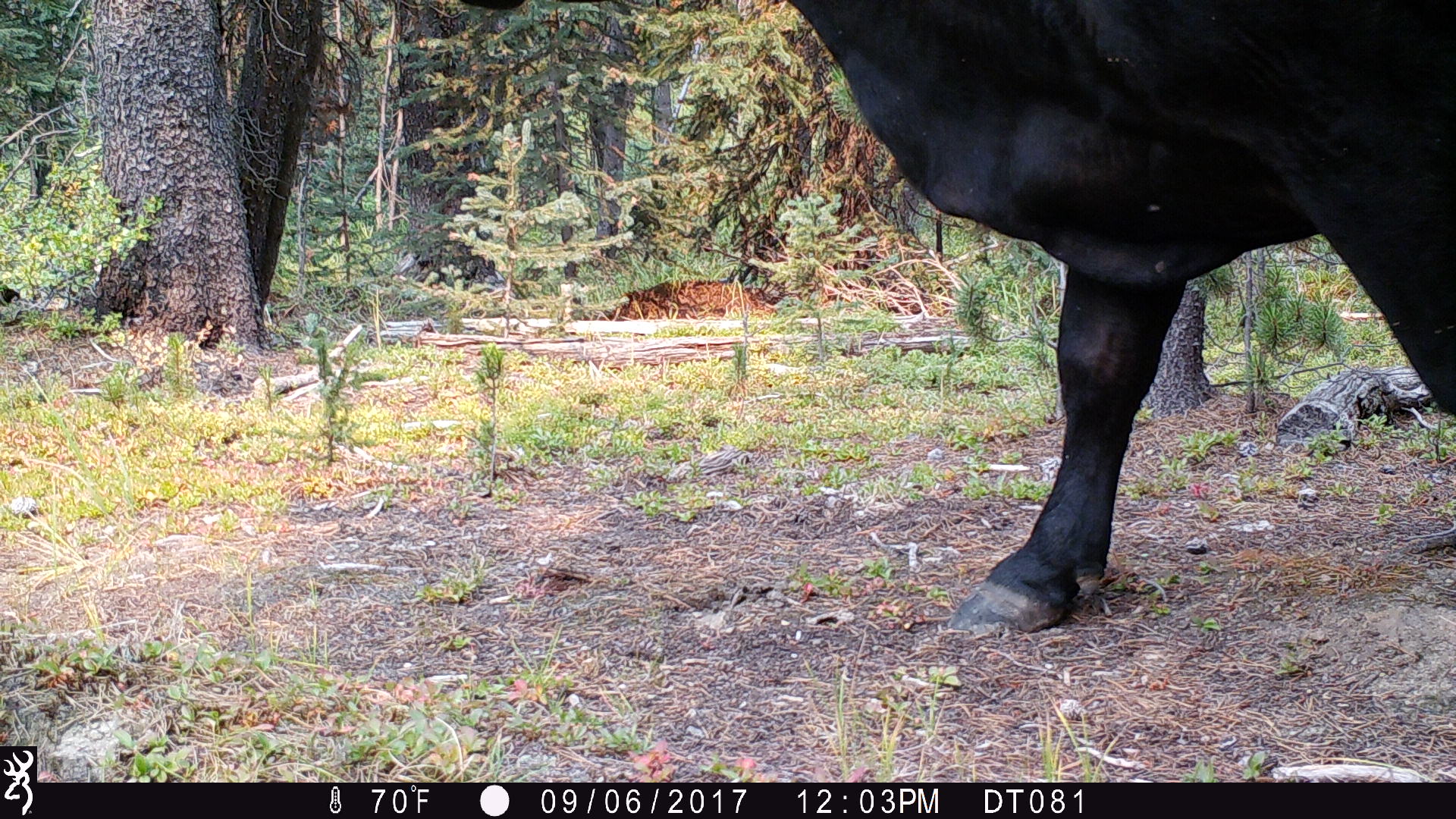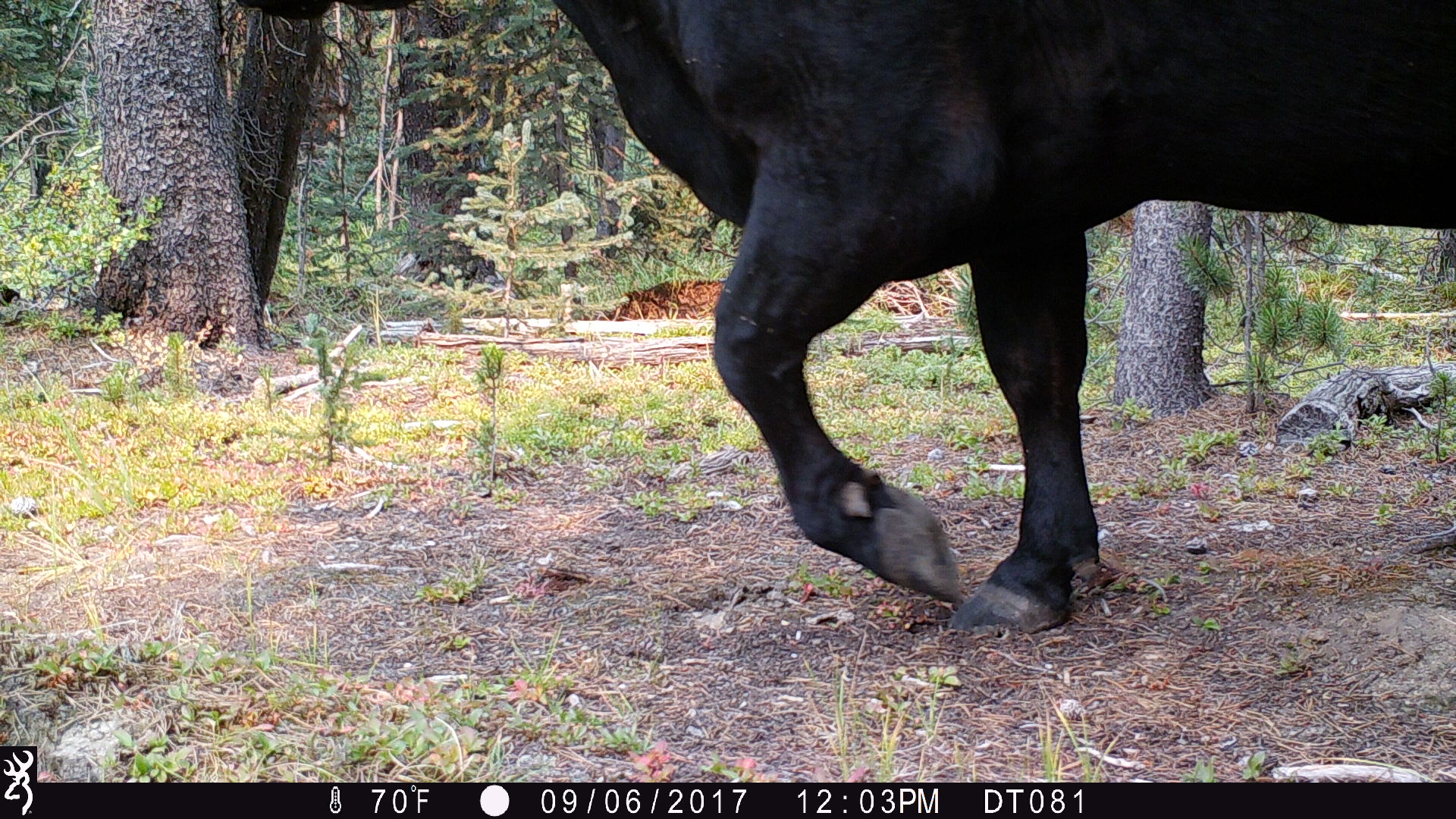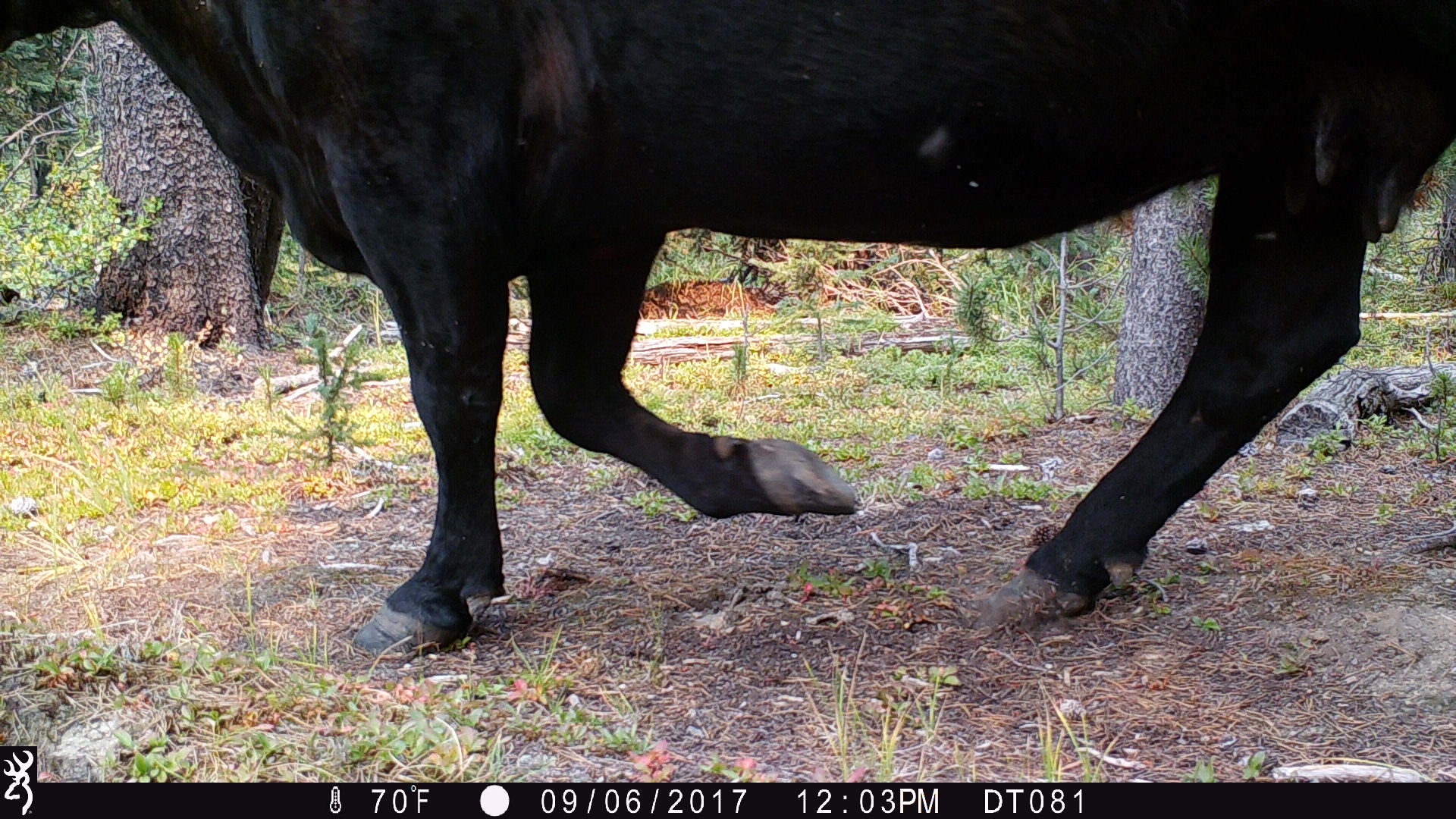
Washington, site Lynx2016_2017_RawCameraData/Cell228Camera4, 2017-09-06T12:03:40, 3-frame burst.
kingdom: Animalia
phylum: Chordata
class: Mammalia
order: Artiodactyla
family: Bovidae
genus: Bos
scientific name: Bos taurus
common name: domestic cattle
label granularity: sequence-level